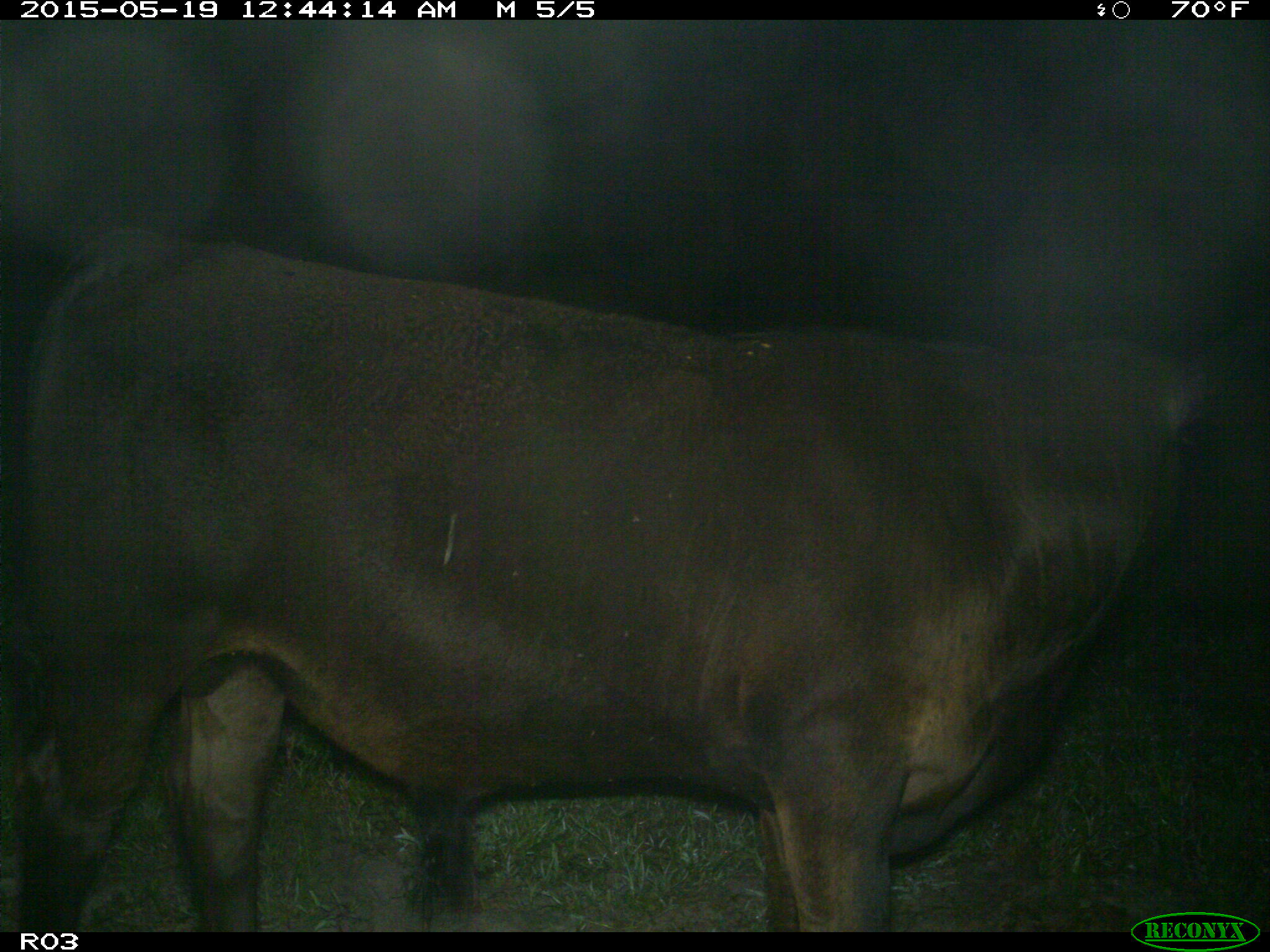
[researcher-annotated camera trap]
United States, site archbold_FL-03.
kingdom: Animalia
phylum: Chordata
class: Mammalia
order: Artiodactyla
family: Bovidae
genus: Bos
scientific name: Bos taurus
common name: domestic cow